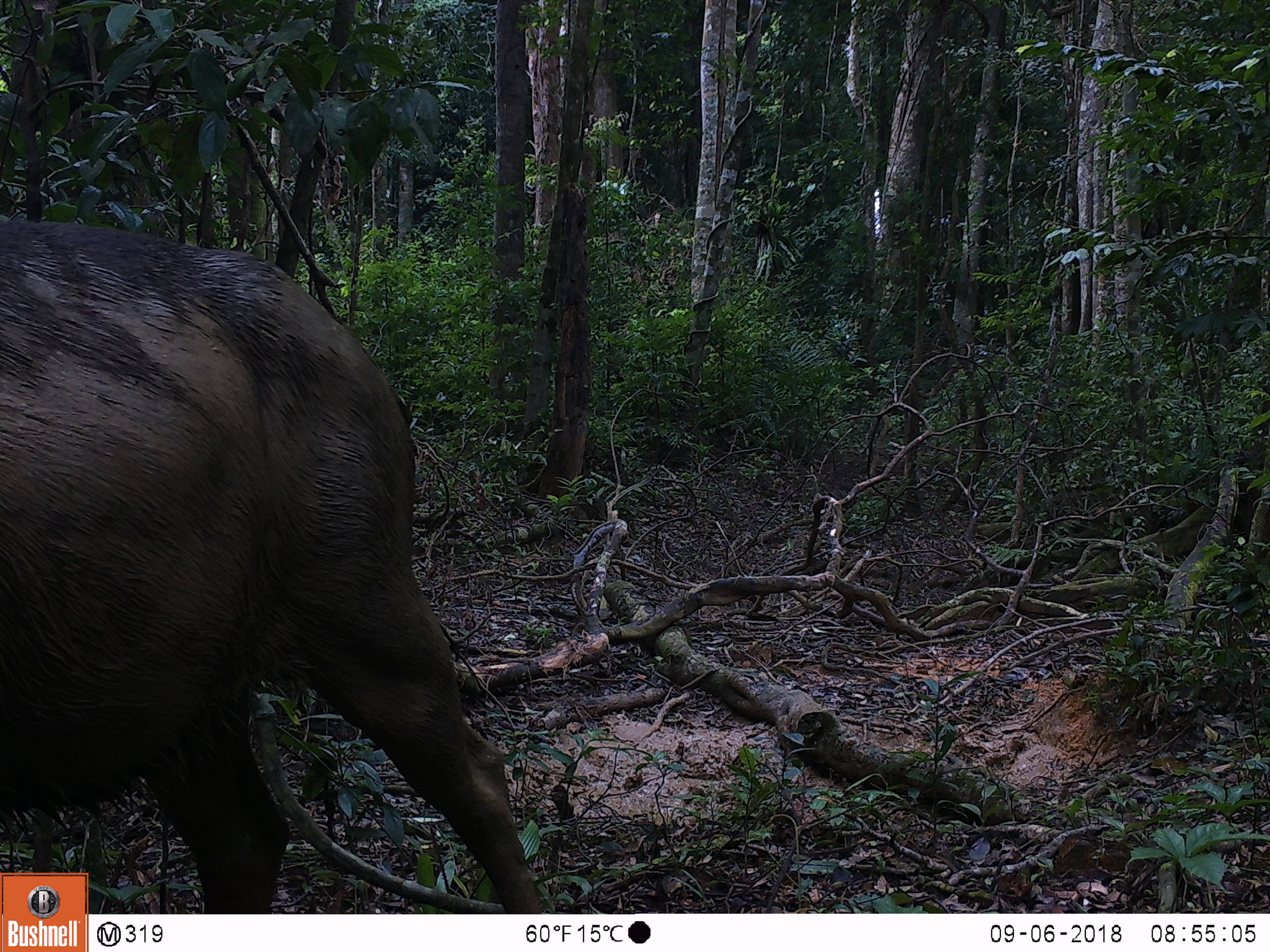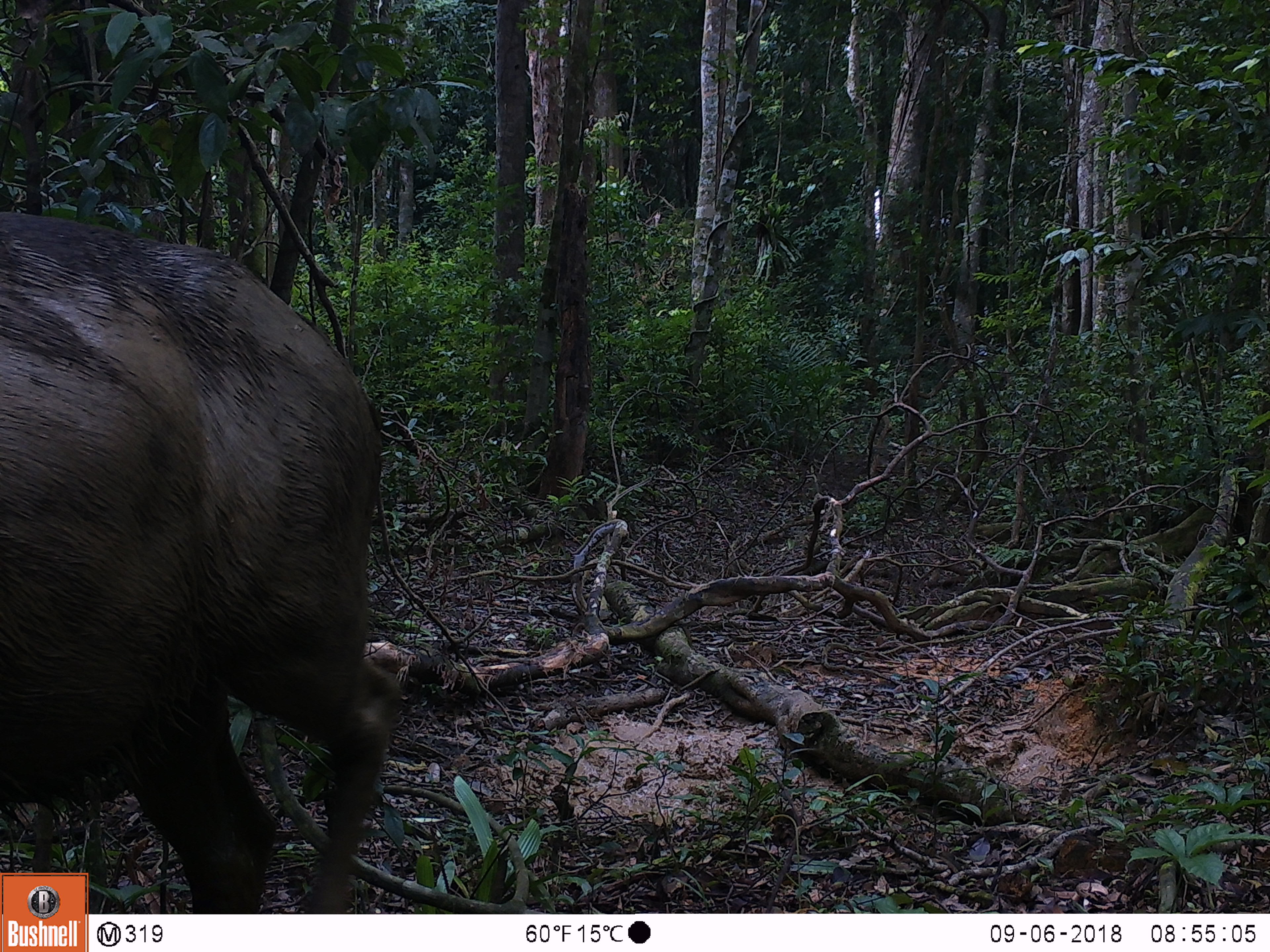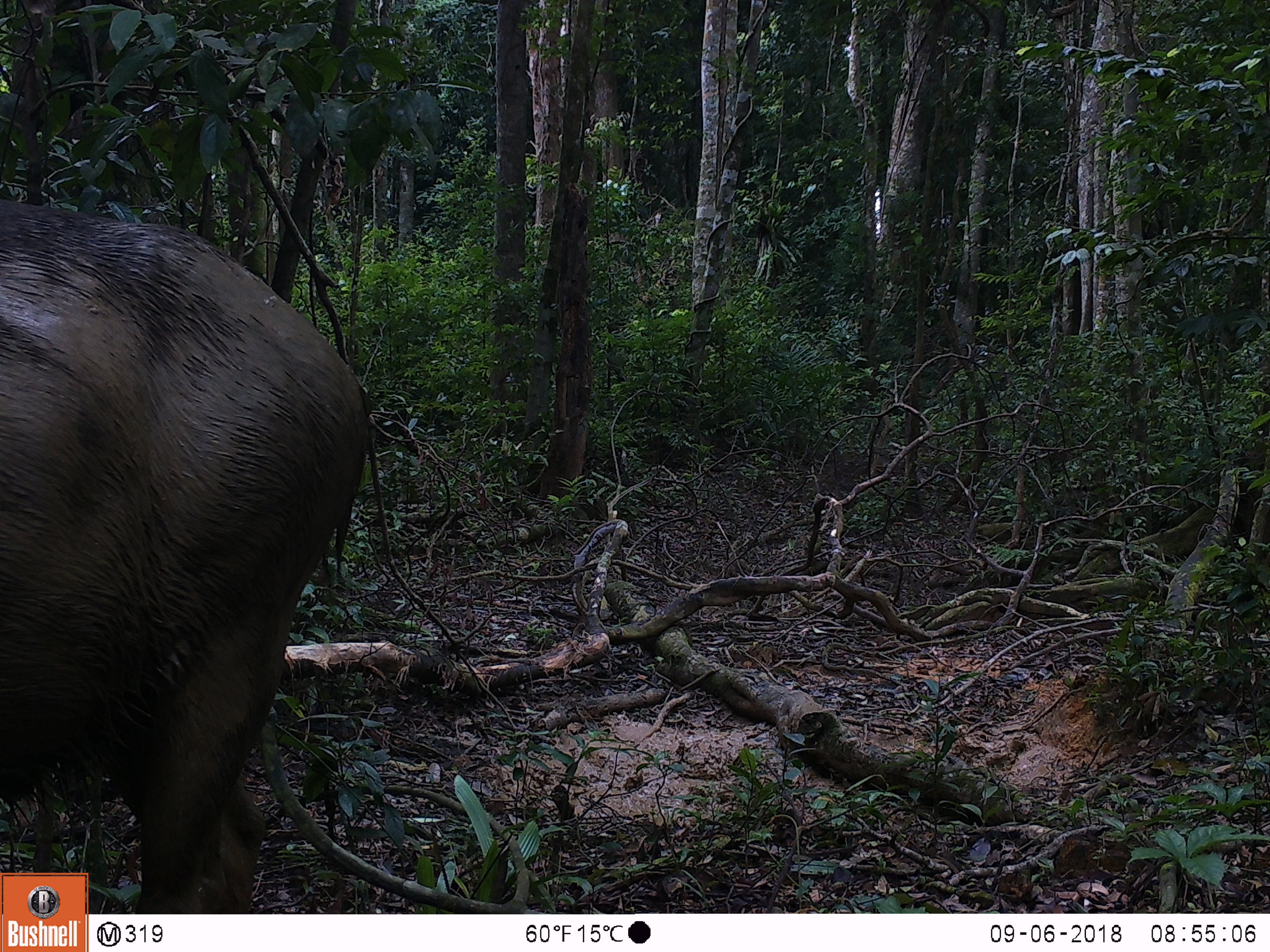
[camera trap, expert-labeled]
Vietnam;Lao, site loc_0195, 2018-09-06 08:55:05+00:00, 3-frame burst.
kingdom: Animalia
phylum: Chordata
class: Mammalia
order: Artiodactyla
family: Cervidae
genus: Rusa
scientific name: Rusa unicolor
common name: sambar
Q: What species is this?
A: Sambar (Rusa unicolor).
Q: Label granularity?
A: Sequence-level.